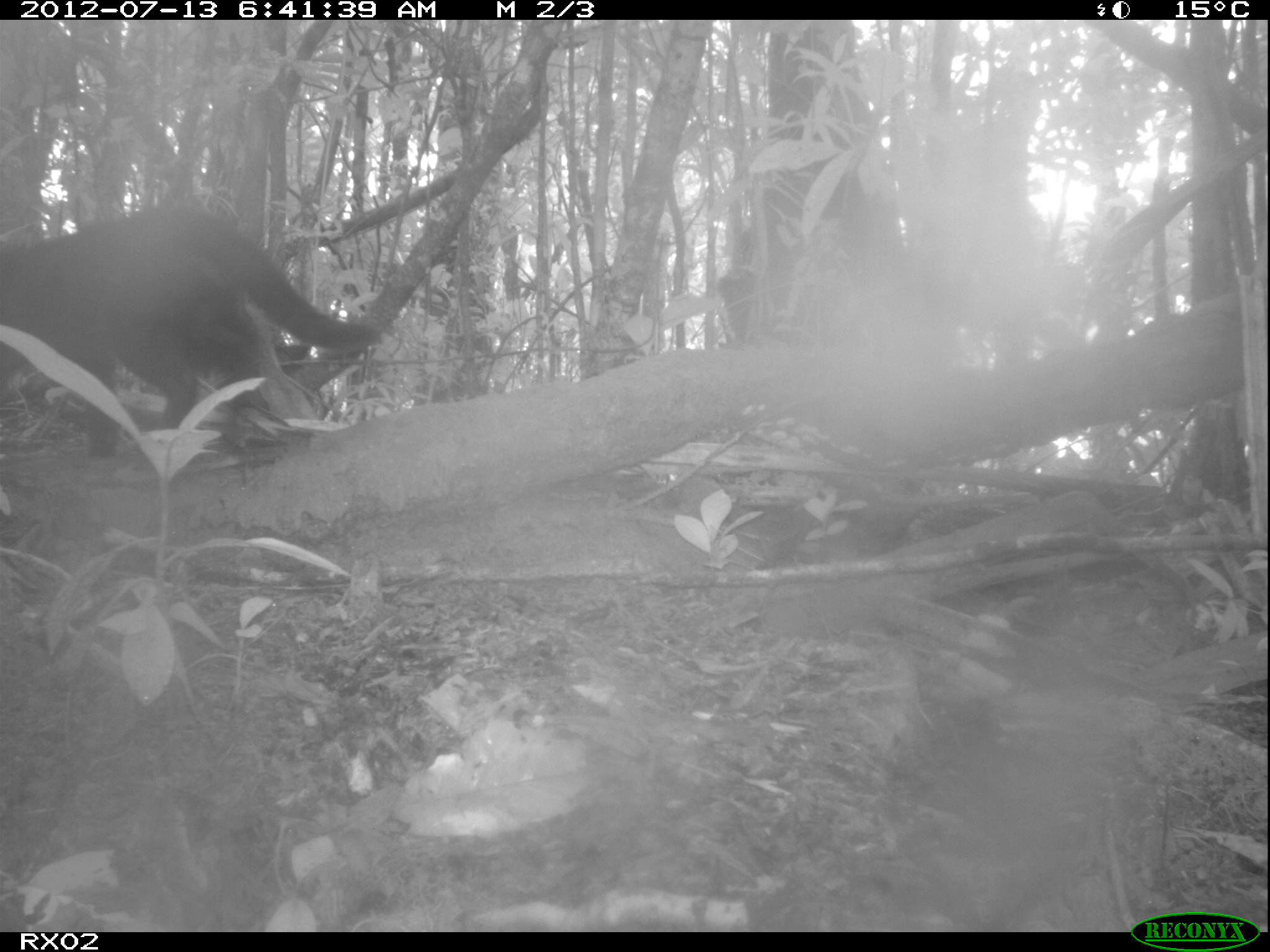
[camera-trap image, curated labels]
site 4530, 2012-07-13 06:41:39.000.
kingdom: Animalia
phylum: Chordata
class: Mammalia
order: Carnivora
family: Felidae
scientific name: Felidae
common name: felids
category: felis sp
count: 1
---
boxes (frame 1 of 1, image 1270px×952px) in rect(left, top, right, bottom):
felis sp: rect(1, 198, 380, 458)